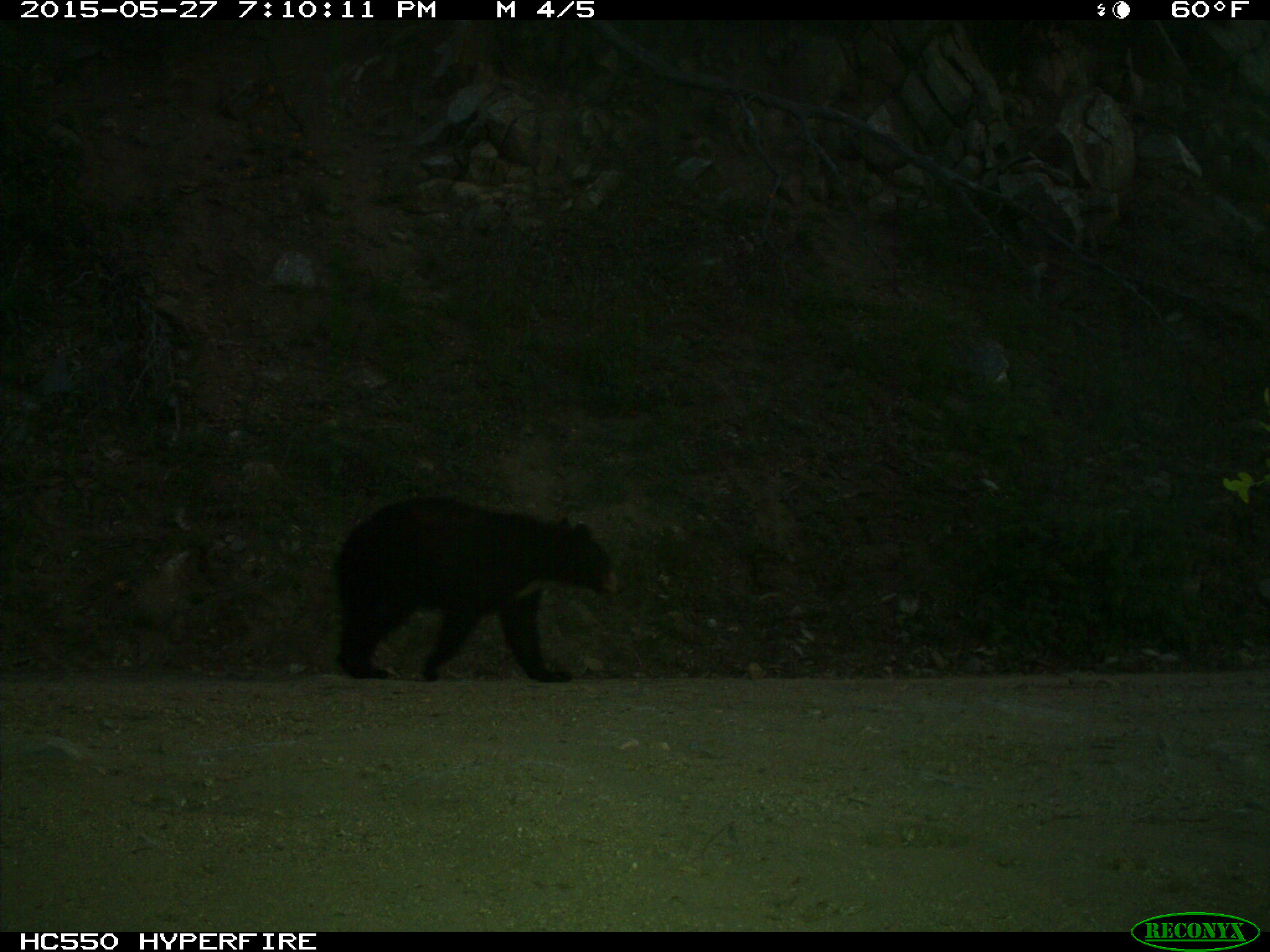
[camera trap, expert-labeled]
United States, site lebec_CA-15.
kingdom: Animalia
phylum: Chordata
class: Mammalia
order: Carnivora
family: Ursidae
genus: Ursus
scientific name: Ursus americanus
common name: american black bear